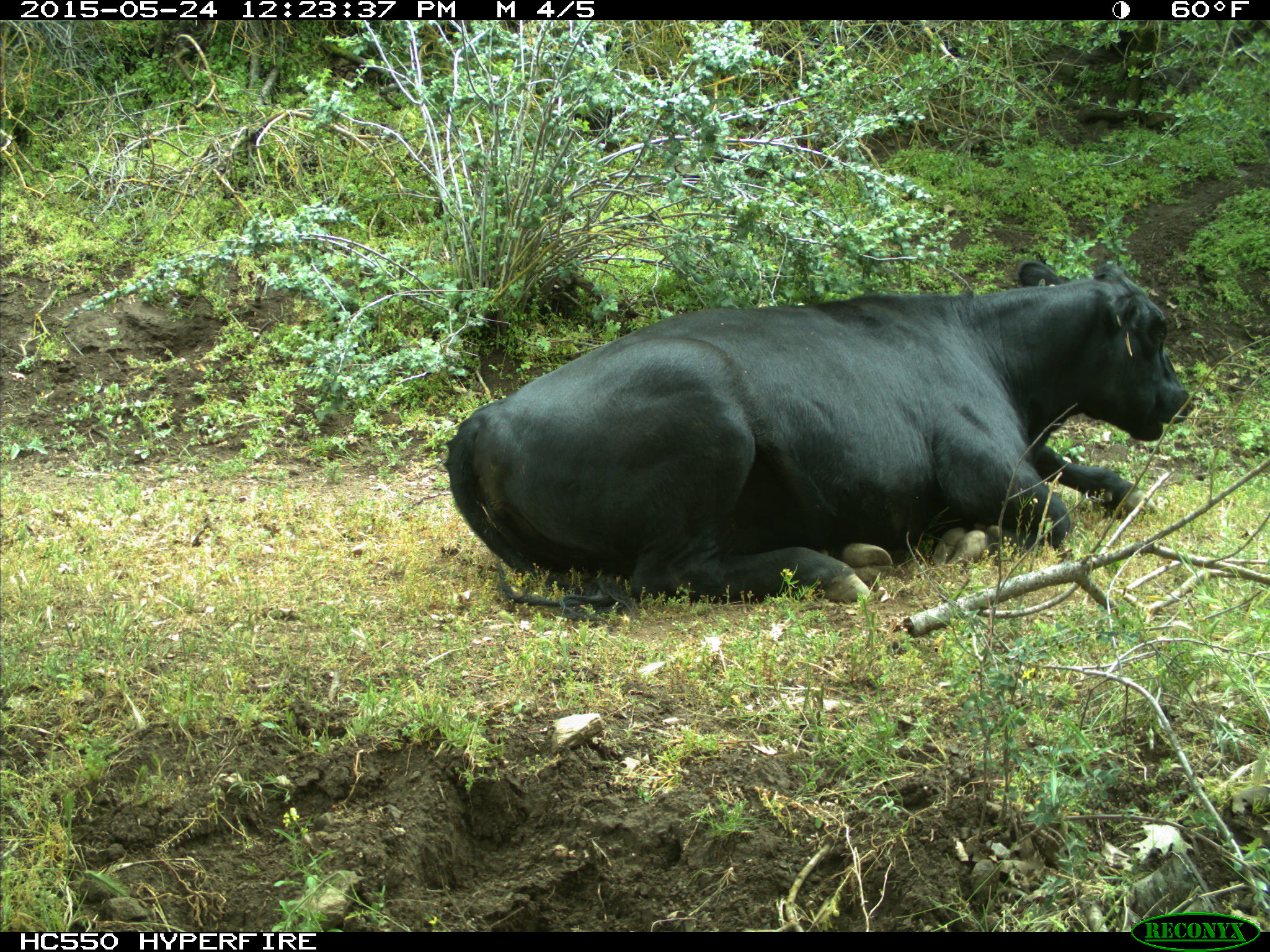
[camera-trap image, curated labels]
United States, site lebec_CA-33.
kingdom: Animalia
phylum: Chordata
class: Mammalia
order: Artiodactyla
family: Bovidae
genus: Bos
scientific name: Bos taurus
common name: domestic cow